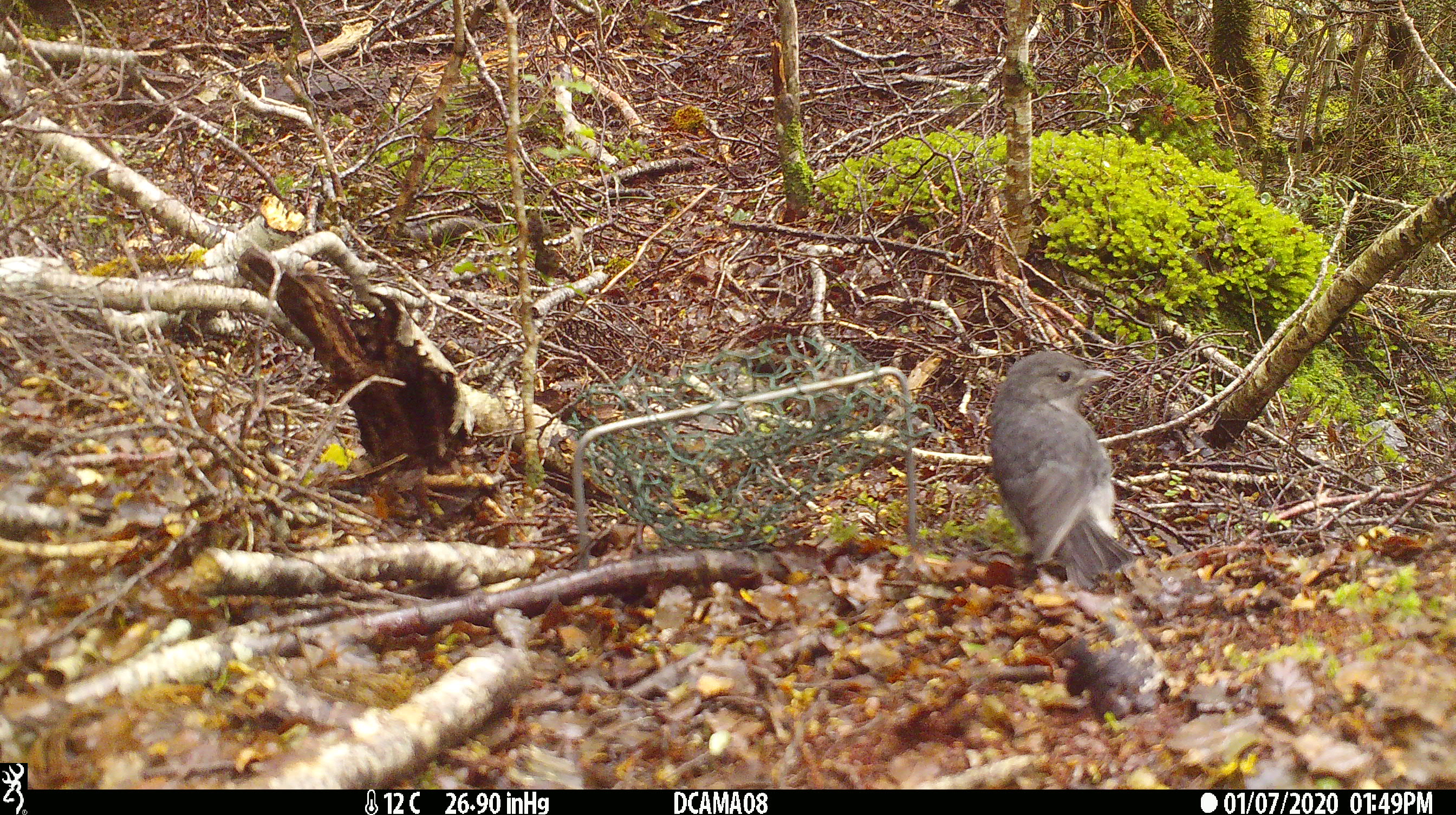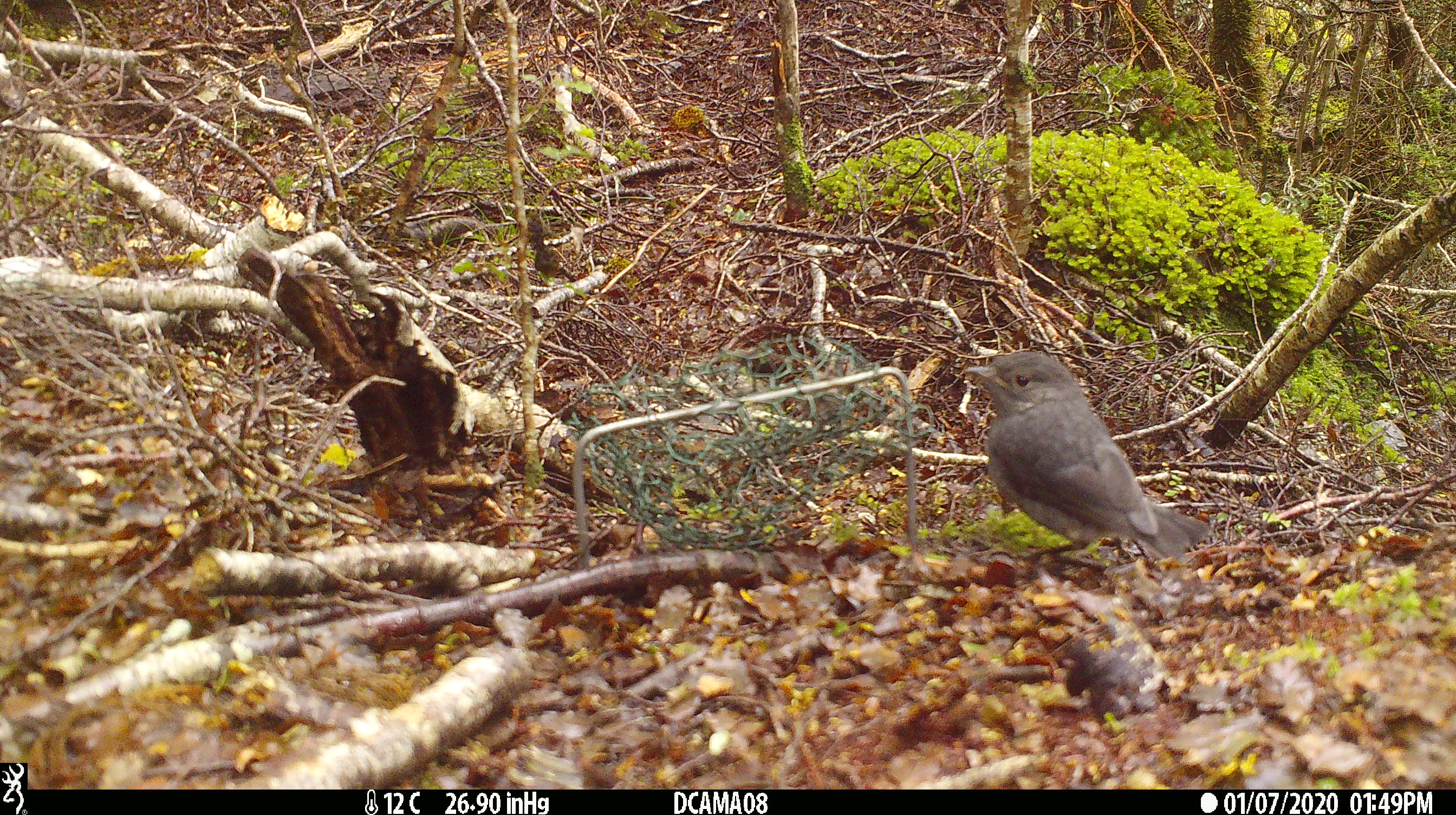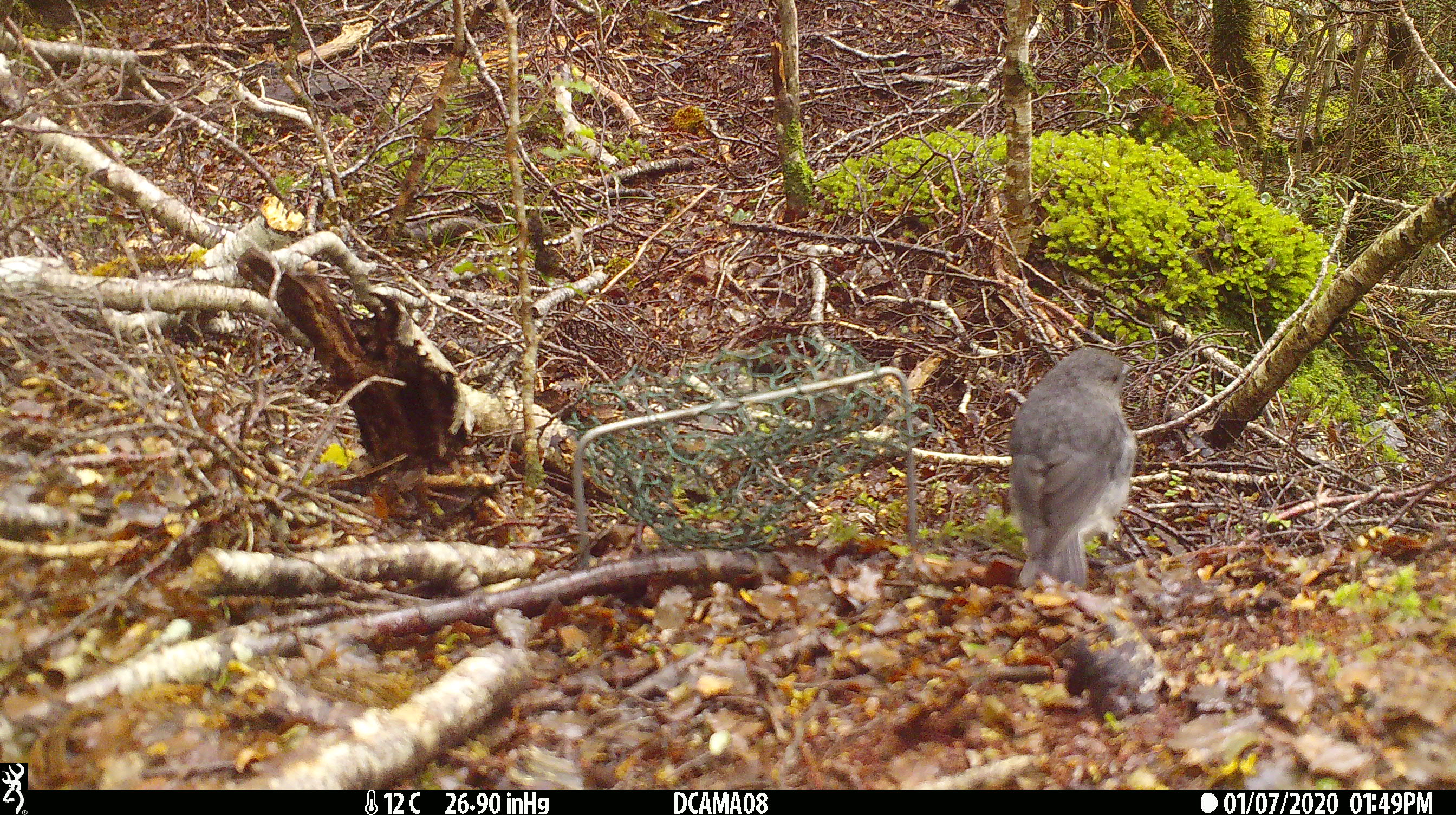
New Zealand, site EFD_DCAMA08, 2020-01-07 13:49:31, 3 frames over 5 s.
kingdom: Animalia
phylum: Chordata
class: Aves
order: Passeriformes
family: Petroicidae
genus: Petroica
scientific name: Petroica australis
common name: new zealand robin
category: robin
Robin (new zealand robin) (Petroica australis).